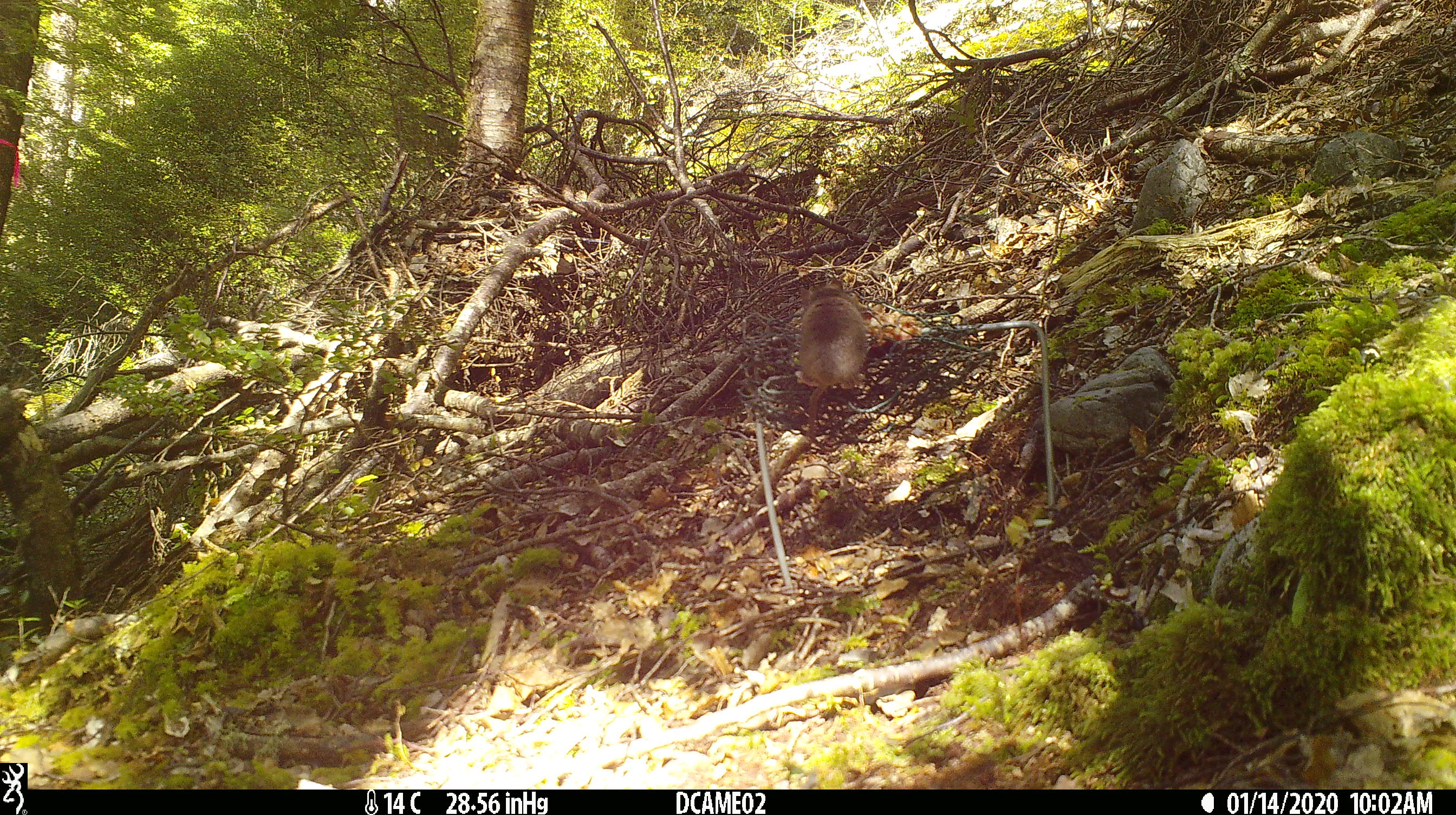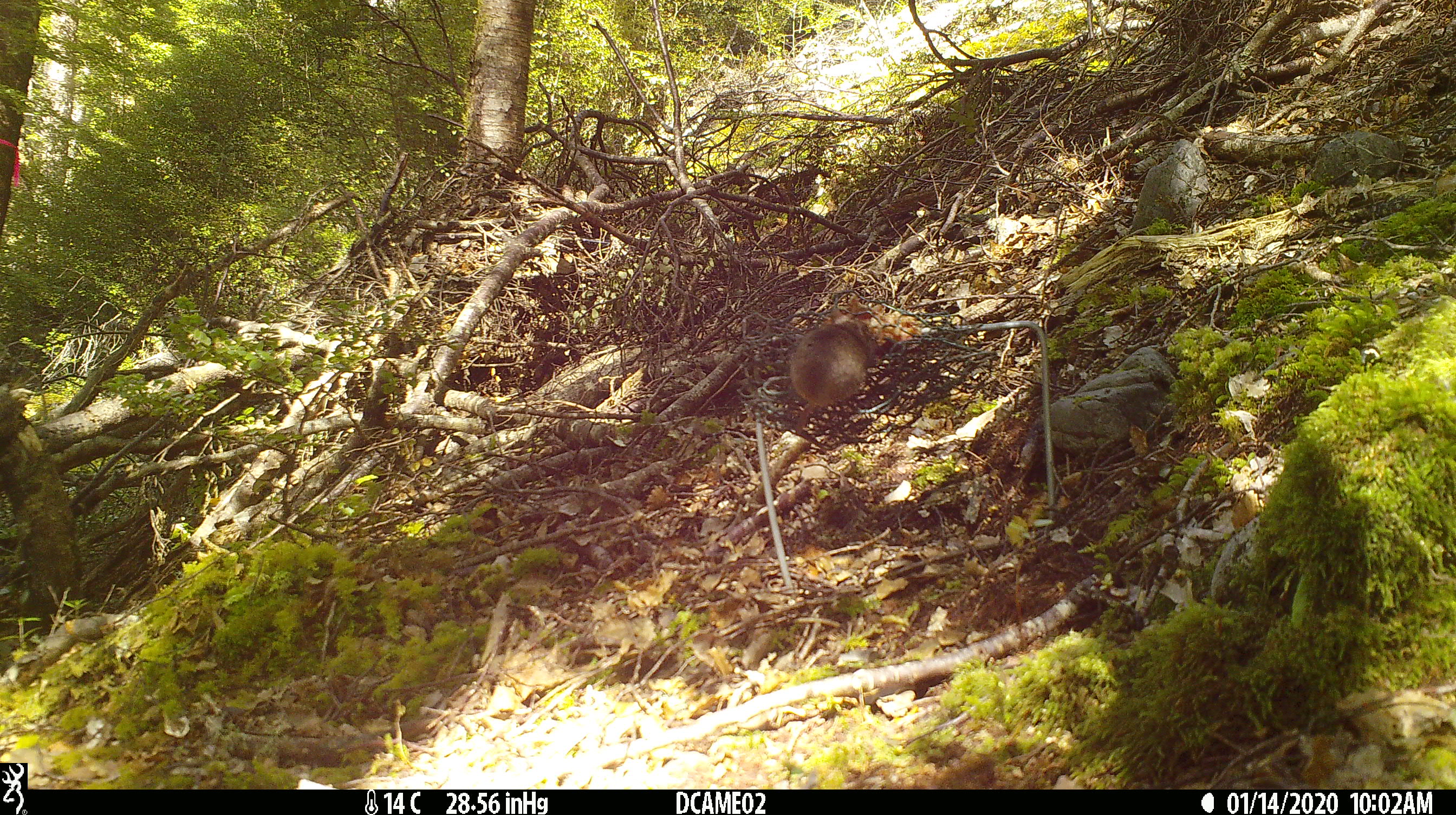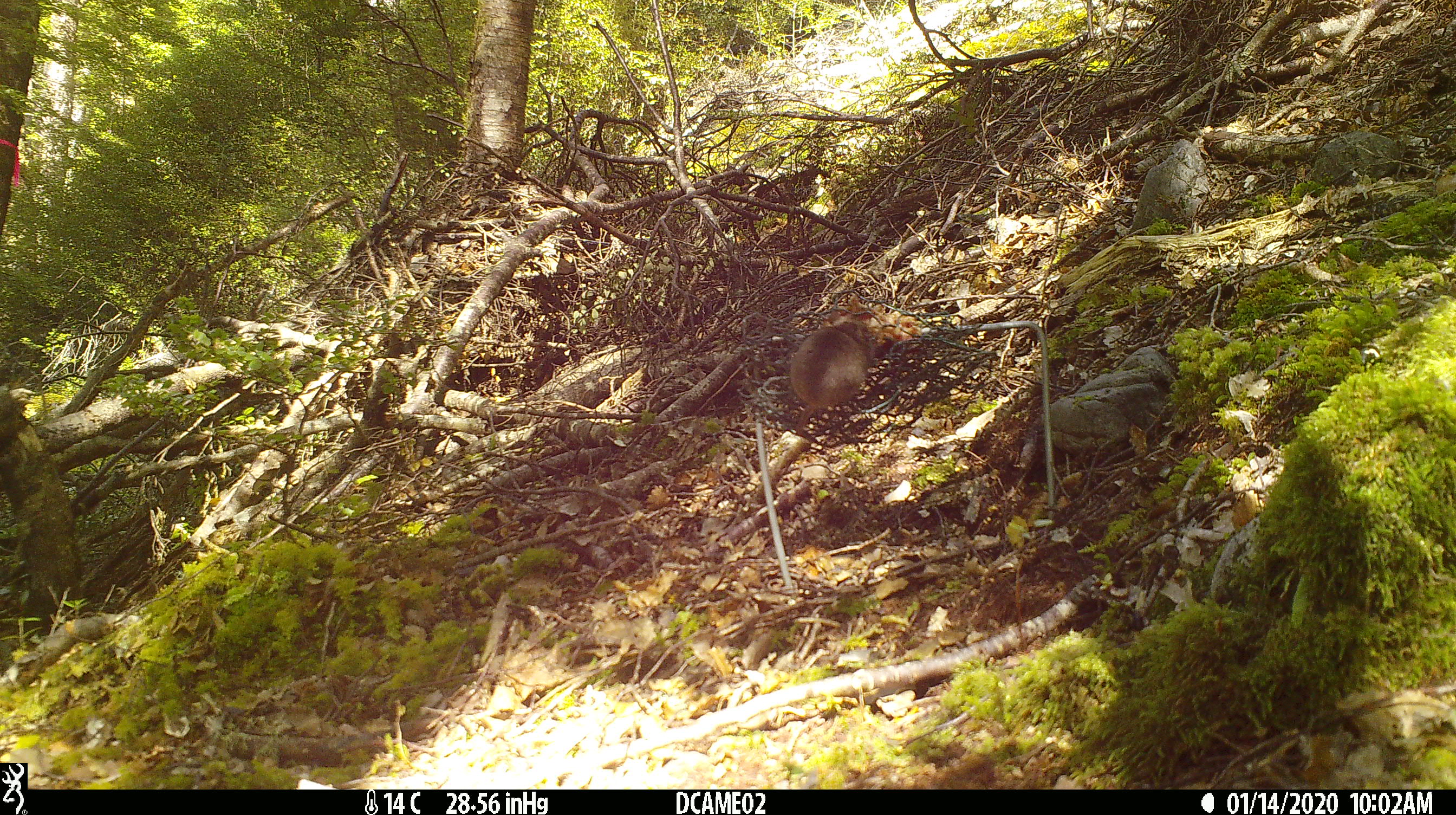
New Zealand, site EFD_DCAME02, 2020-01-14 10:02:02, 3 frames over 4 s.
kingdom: Animalia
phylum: Chordata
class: Mammalia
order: Rodentia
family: Muridae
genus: Mus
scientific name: Mus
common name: mouse